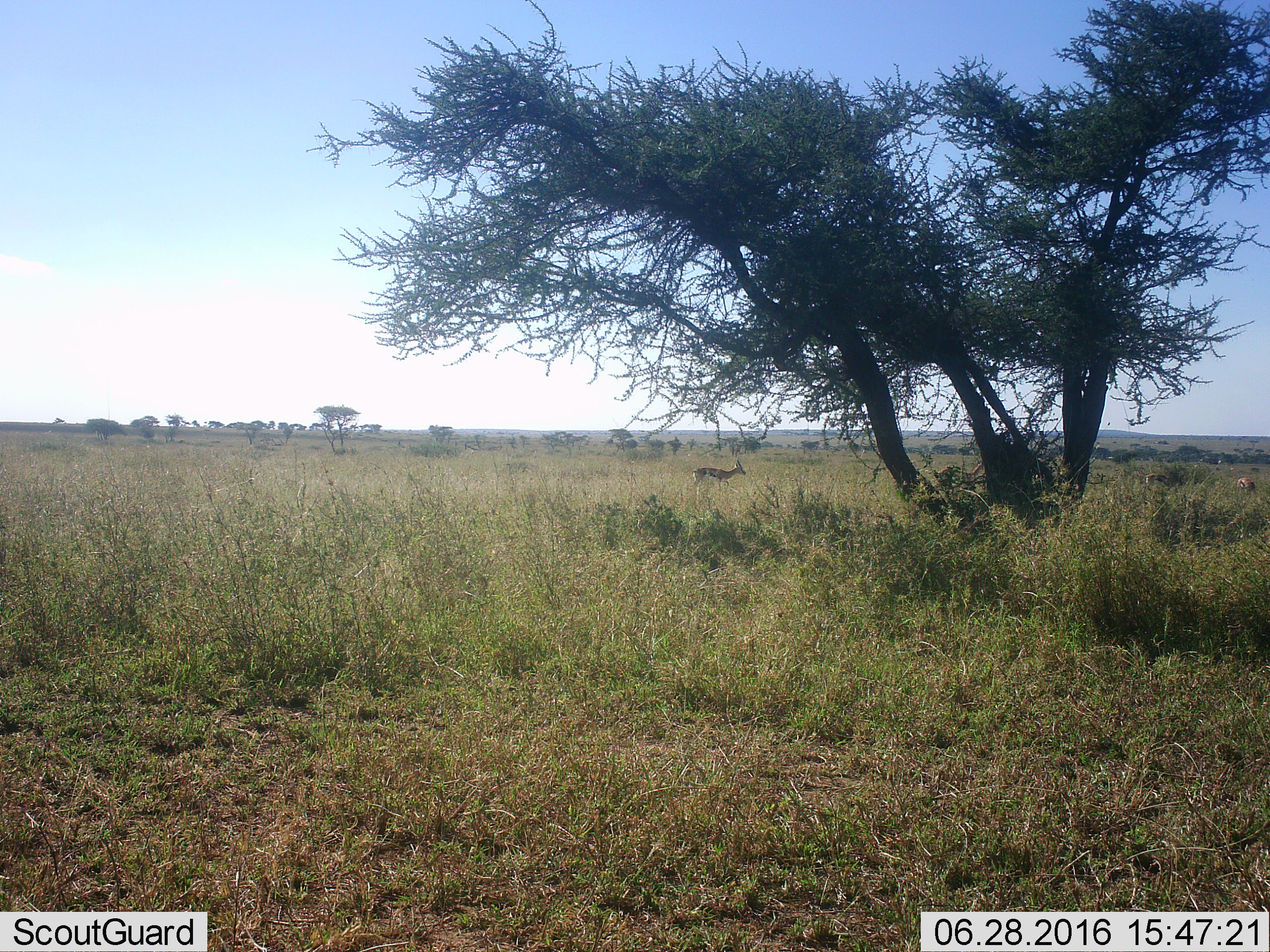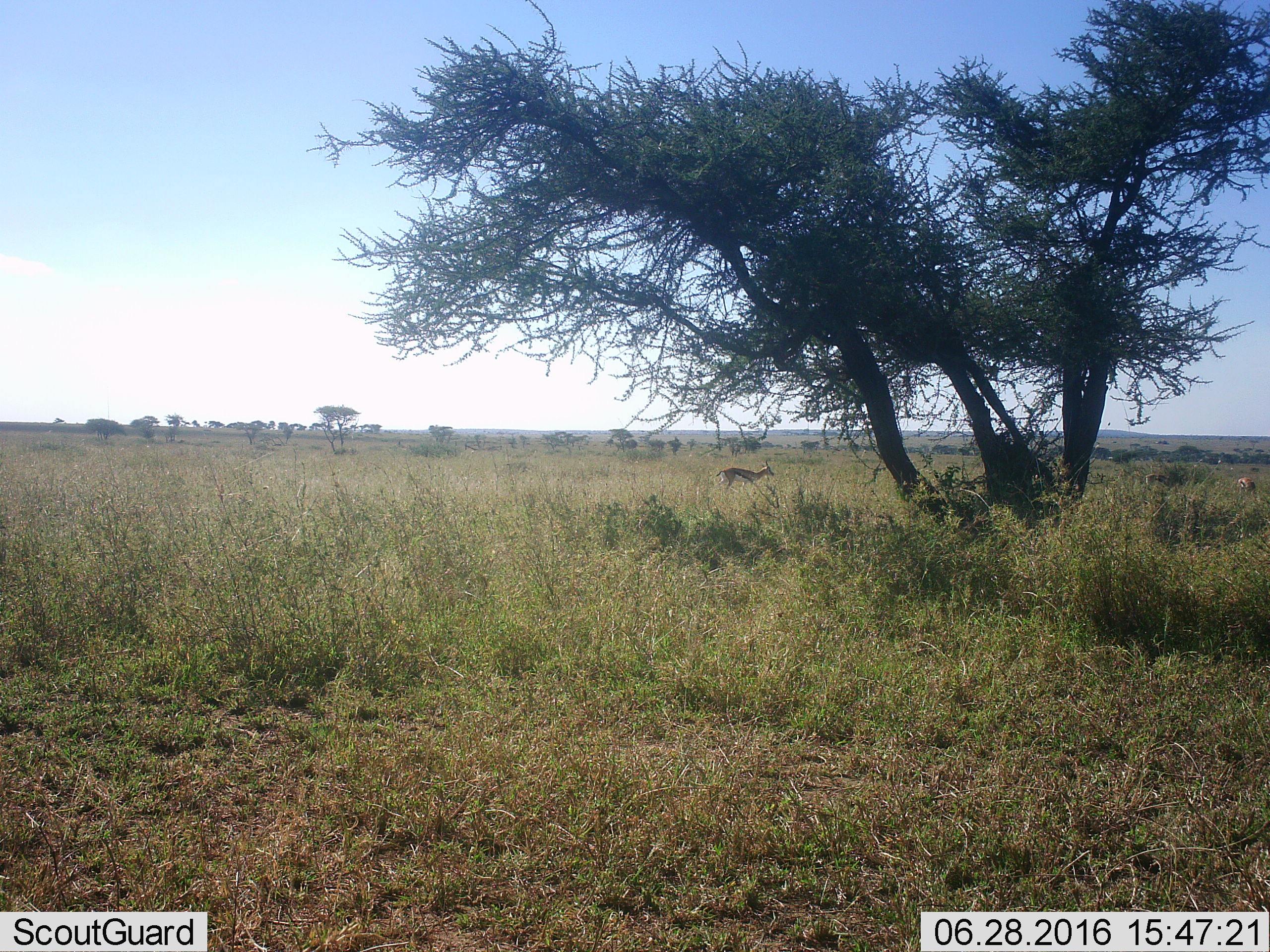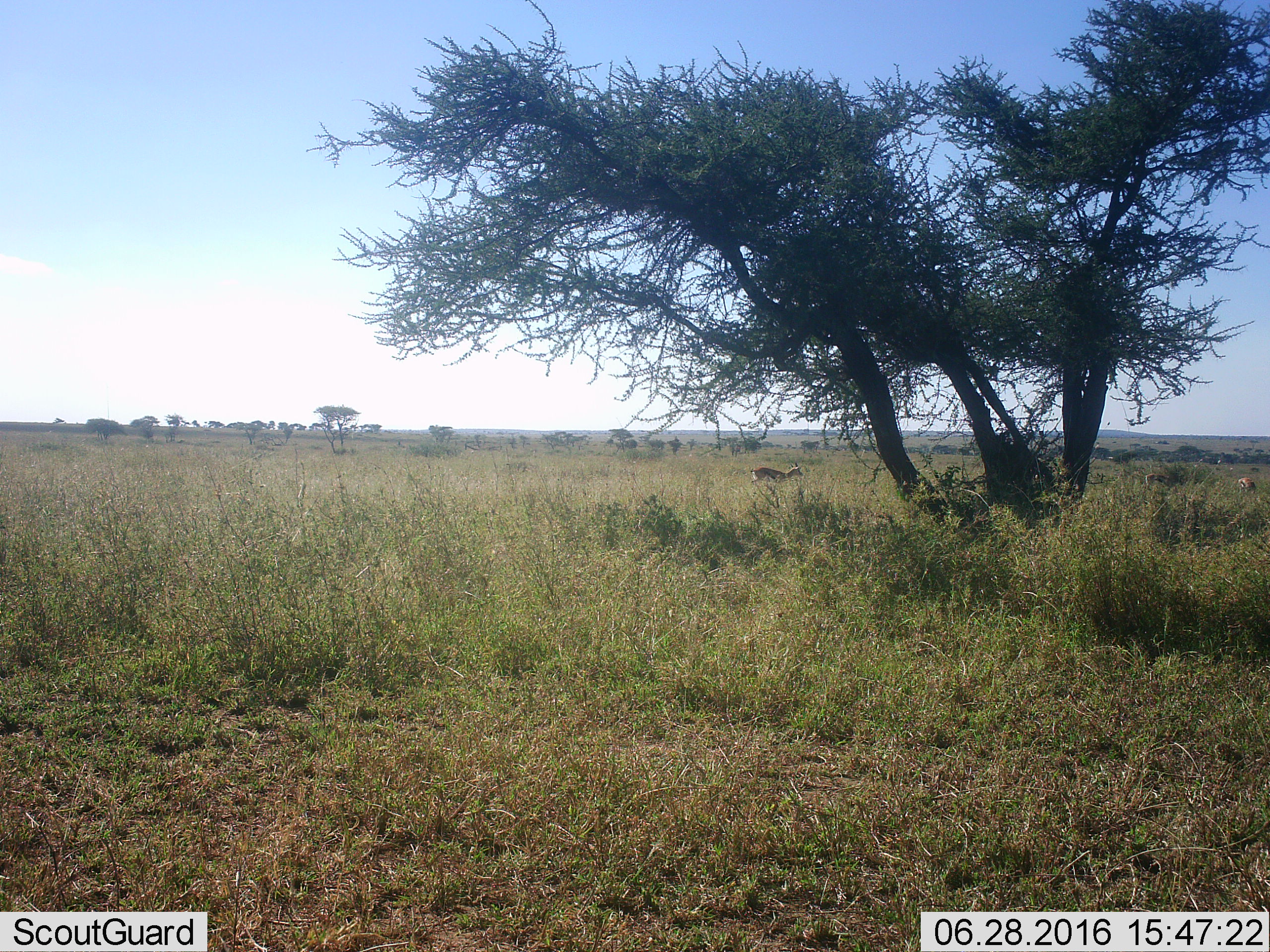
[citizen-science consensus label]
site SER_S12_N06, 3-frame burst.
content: unidentified animal